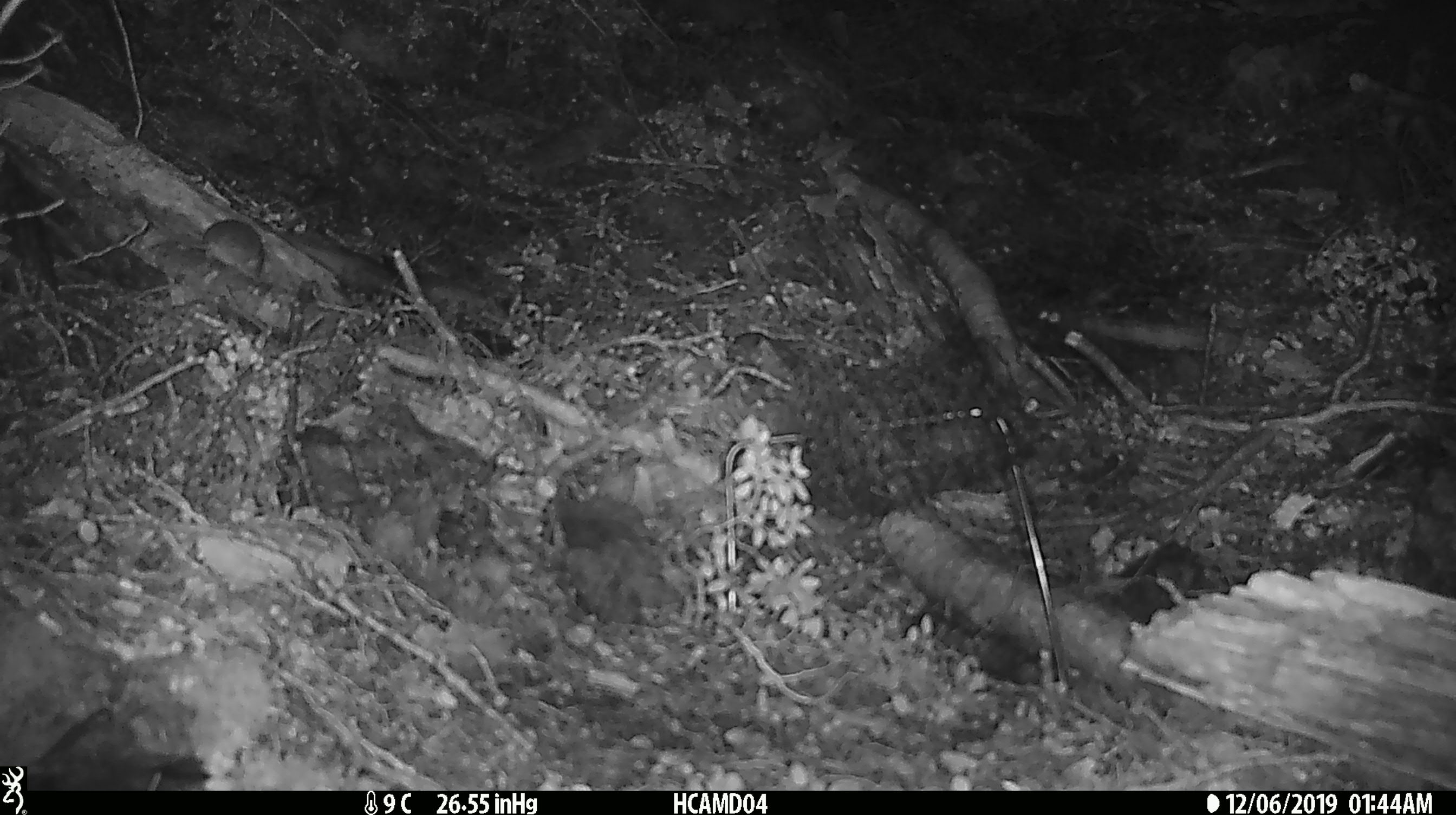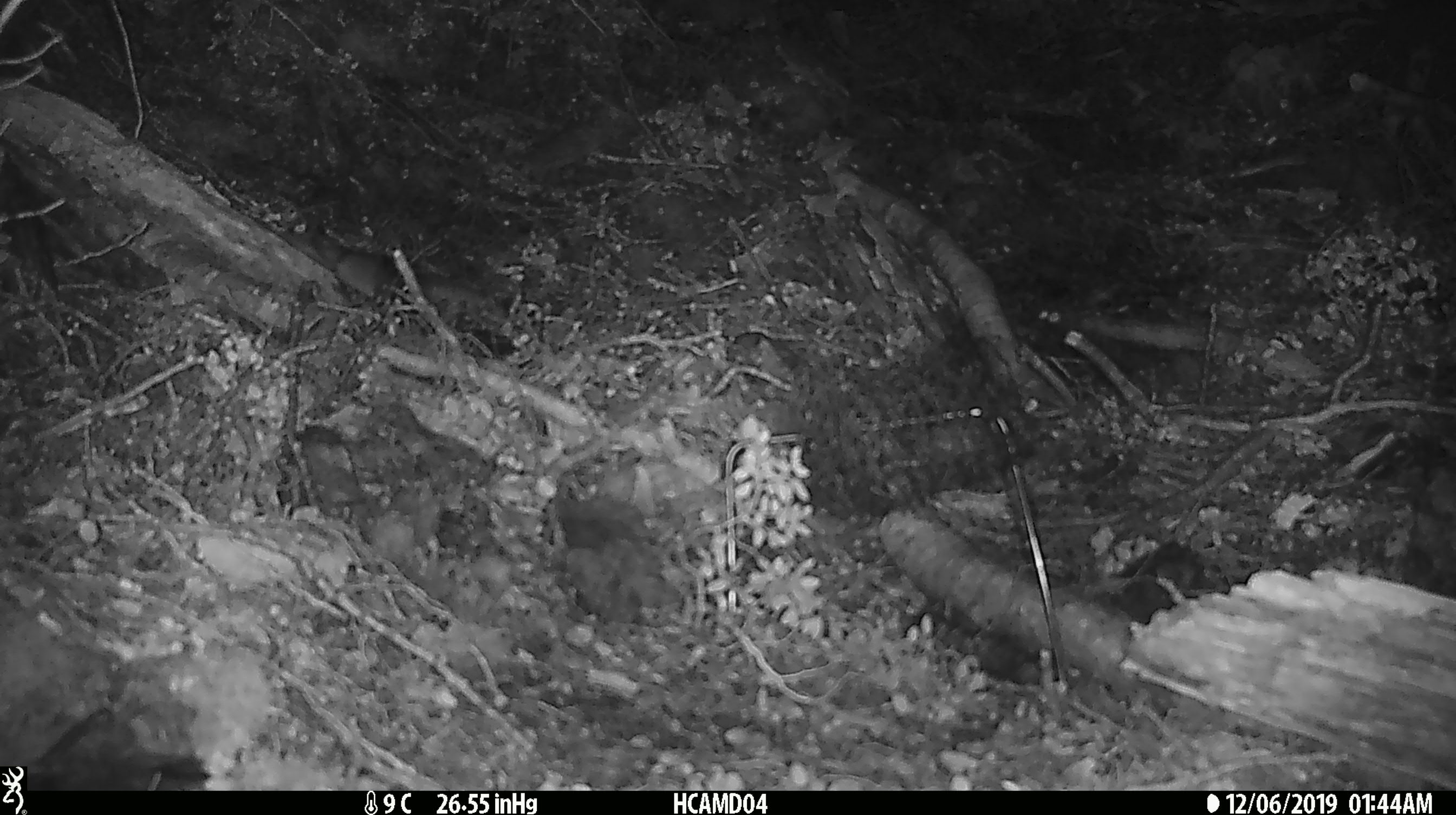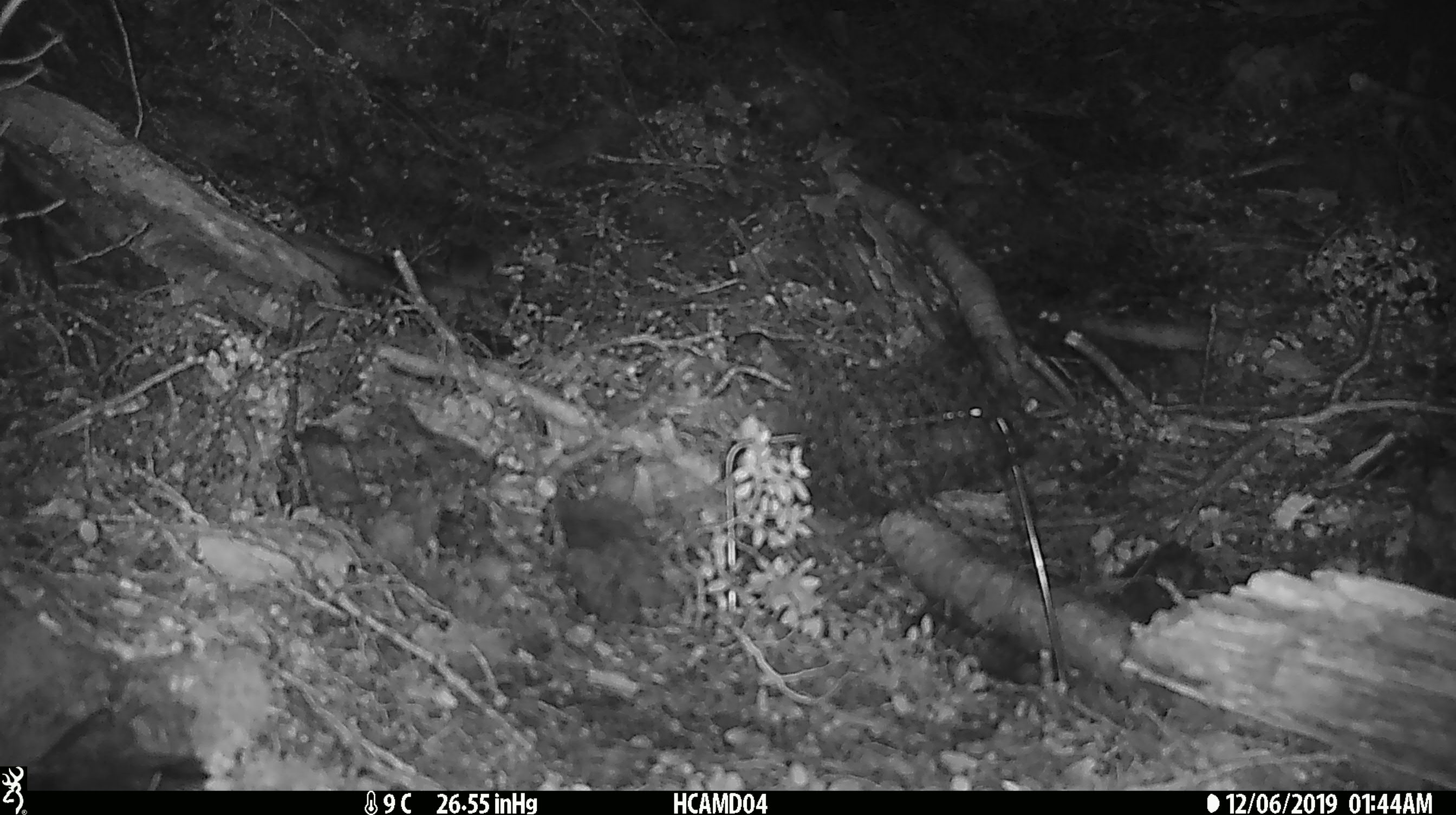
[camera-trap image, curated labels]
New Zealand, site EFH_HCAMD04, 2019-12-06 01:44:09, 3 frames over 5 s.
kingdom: Animalia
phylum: Chordata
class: Mammalia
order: Rodentia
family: Muridae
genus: Mus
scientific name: Mus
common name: mouse